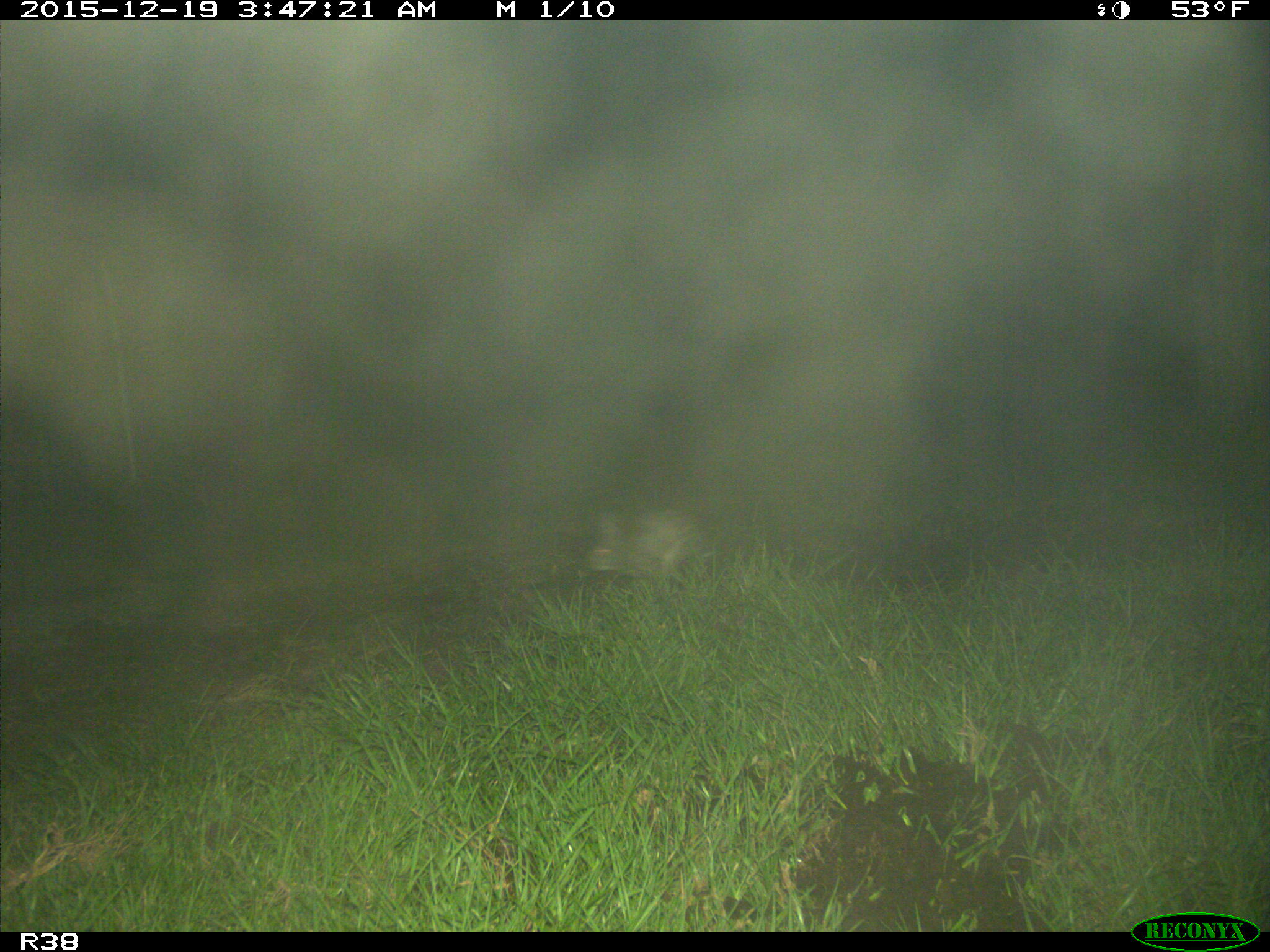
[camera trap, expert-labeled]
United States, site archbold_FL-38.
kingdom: Animalia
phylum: Chordata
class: Mammalia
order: Lagomorpha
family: Leporidae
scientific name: Leporidae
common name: rabbits and hares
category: unidentified rabbit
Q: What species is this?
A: Unidentified rabbit (rabbits and hares) (Leporidae).